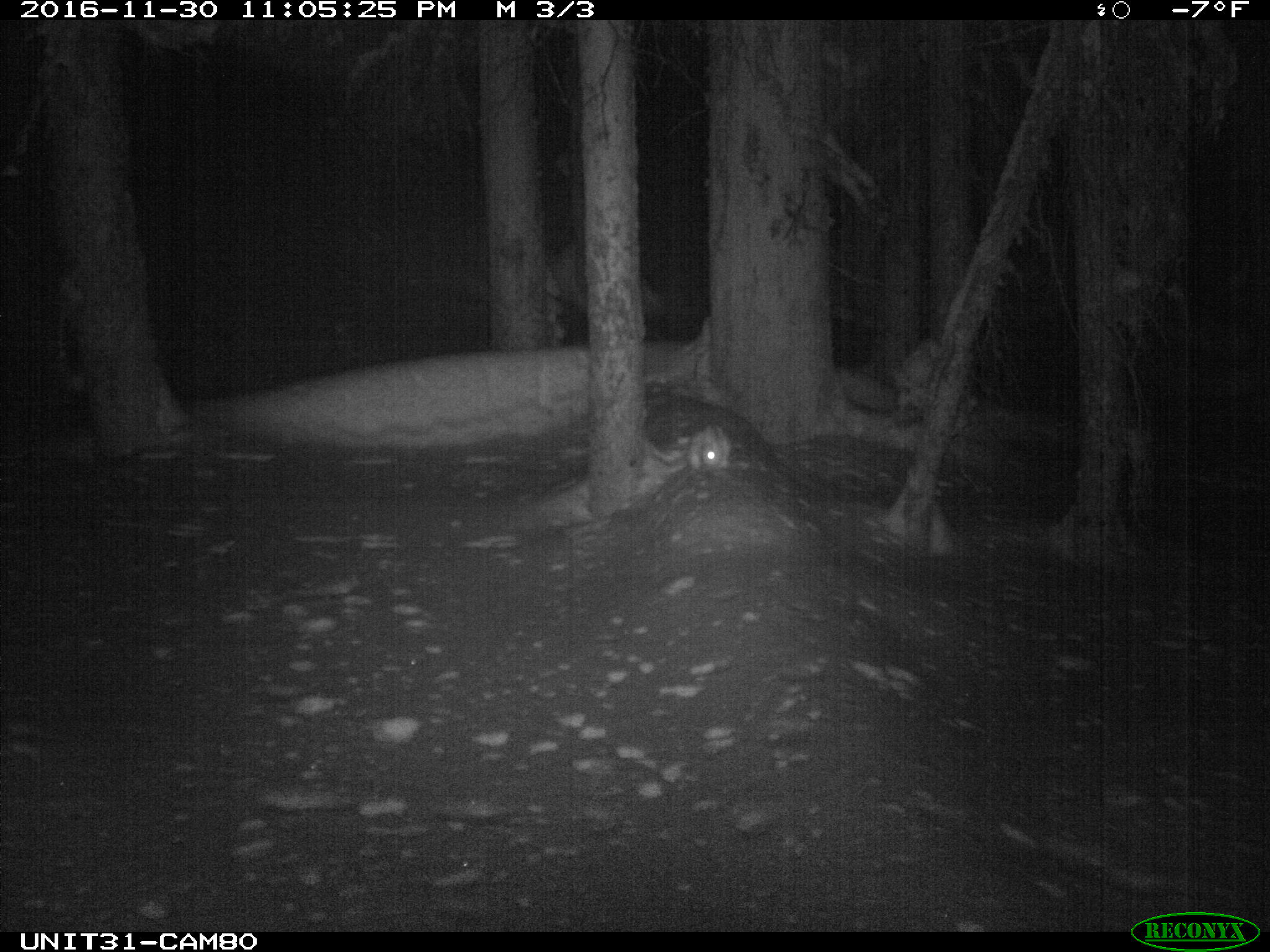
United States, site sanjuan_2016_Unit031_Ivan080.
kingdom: Animalia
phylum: Chordata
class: Mammalia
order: Lagomorpha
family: Leporidae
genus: Lepus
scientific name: Lepus americanus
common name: snowshoe hare